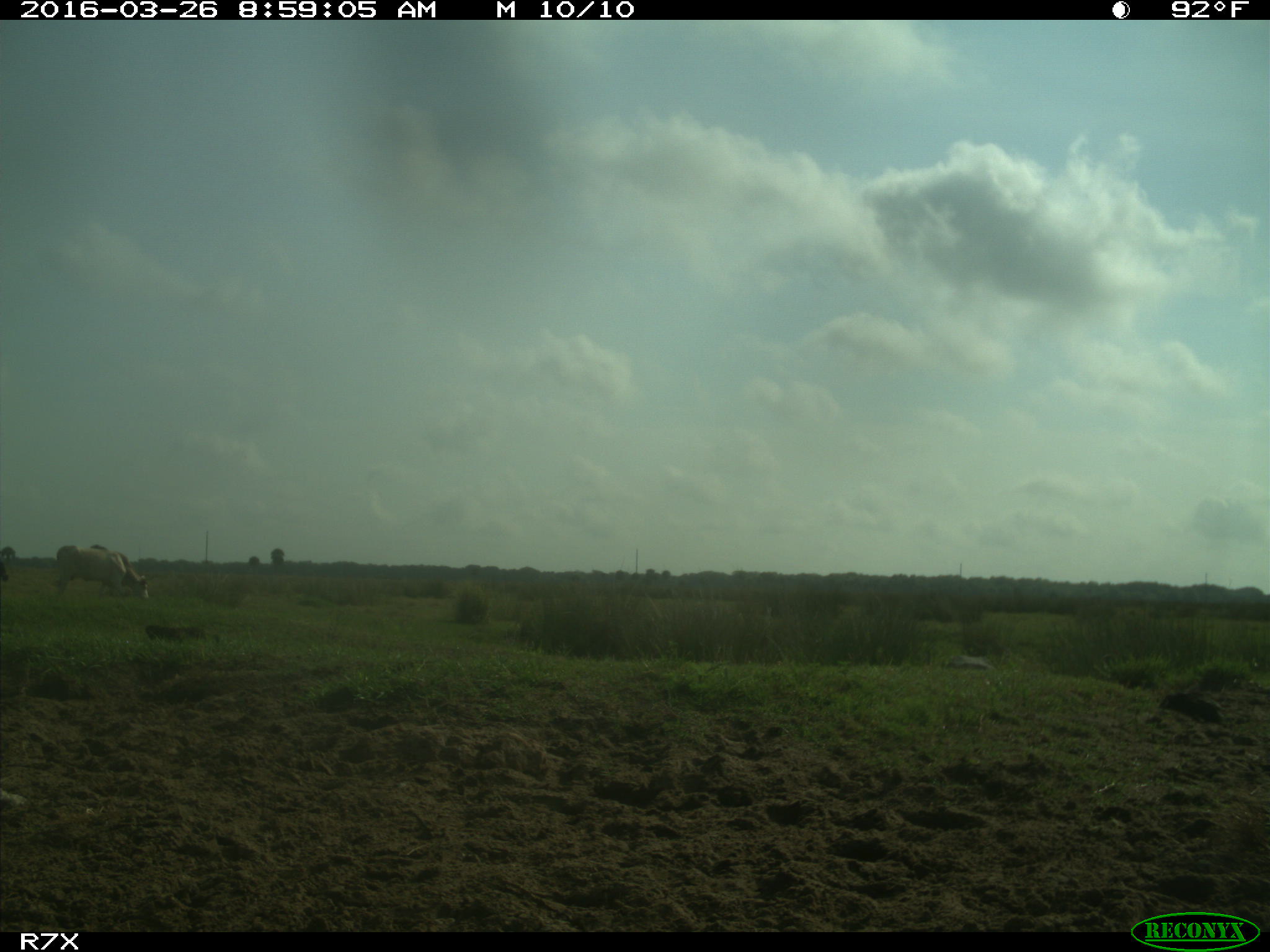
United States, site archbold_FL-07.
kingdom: Animalia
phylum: Chordata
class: Mammalia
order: Artiodactyla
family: Bovidae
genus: Bos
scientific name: Bos taurus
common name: domestic cow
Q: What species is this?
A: Bos taurus (domestic cow).